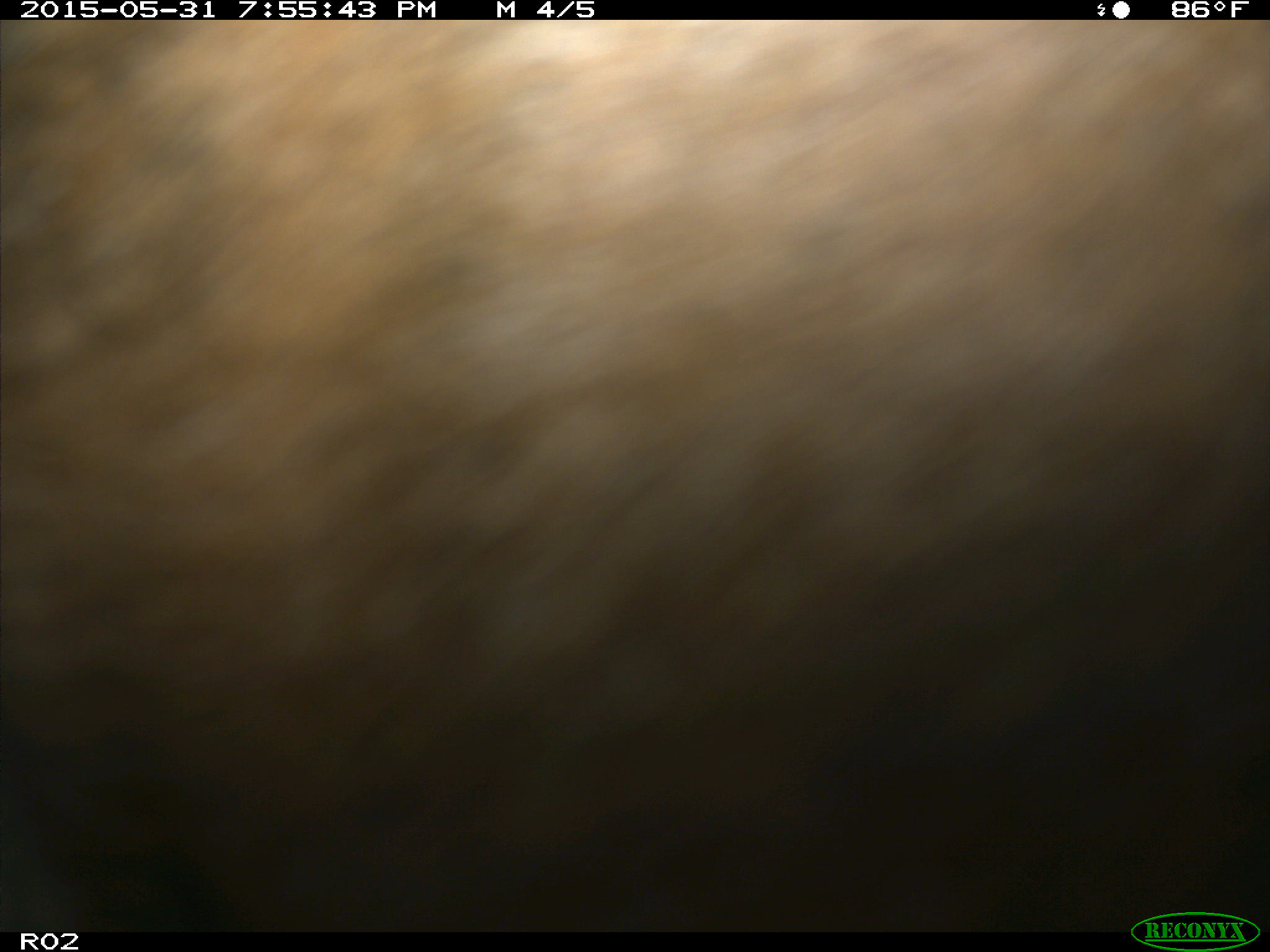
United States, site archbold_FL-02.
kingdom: Animalia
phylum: Chordata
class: Mammalia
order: Artiodactyla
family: Bovidae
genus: Bos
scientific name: Bos taurus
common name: domestic cow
Bos taurus (domestic cow).